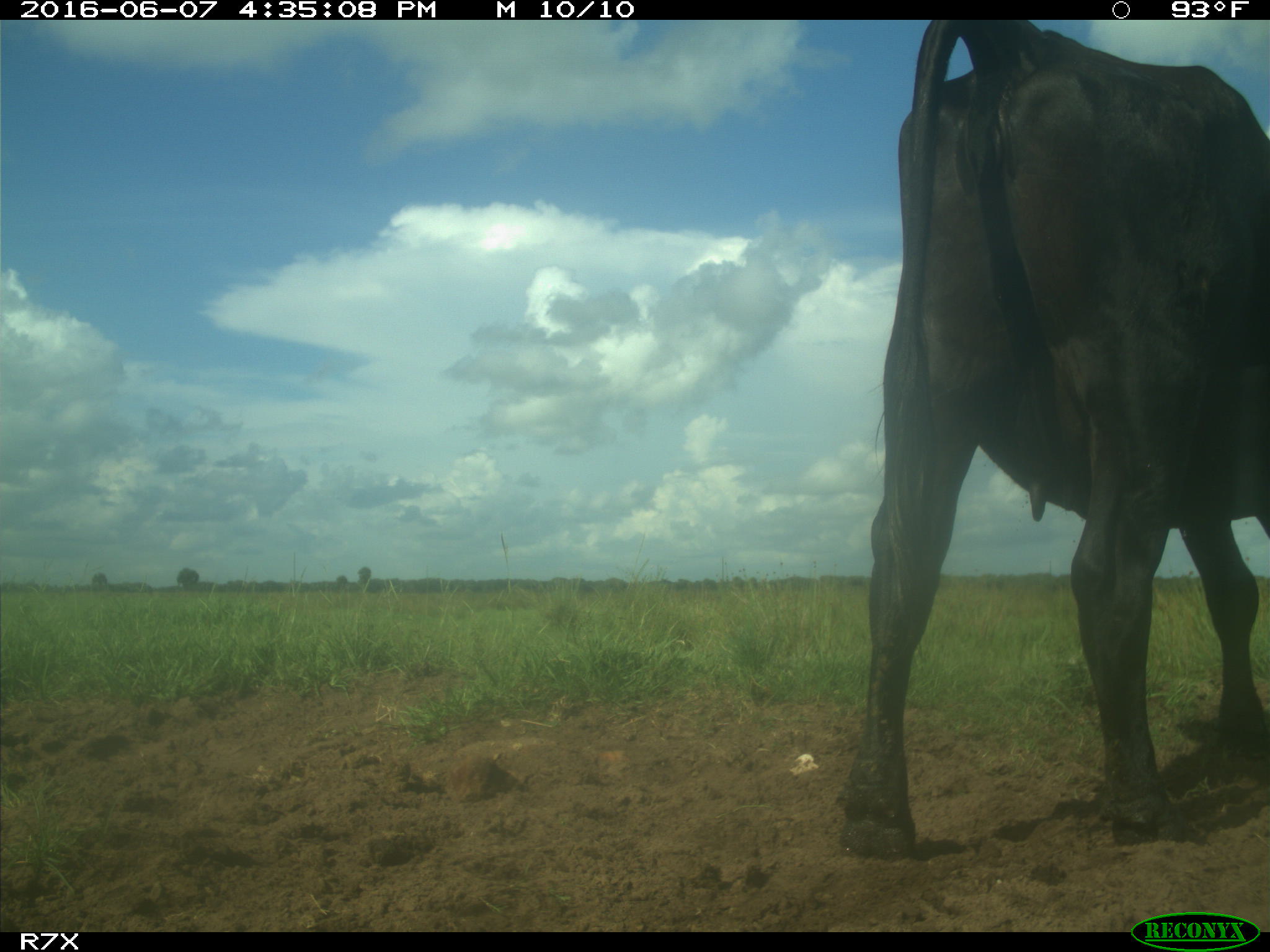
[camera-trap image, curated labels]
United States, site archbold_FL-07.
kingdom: Animalia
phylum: Chordata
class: Mammalia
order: Artiodactyla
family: Bovidae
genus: Bos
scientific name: Bos taurus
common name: domestic cow